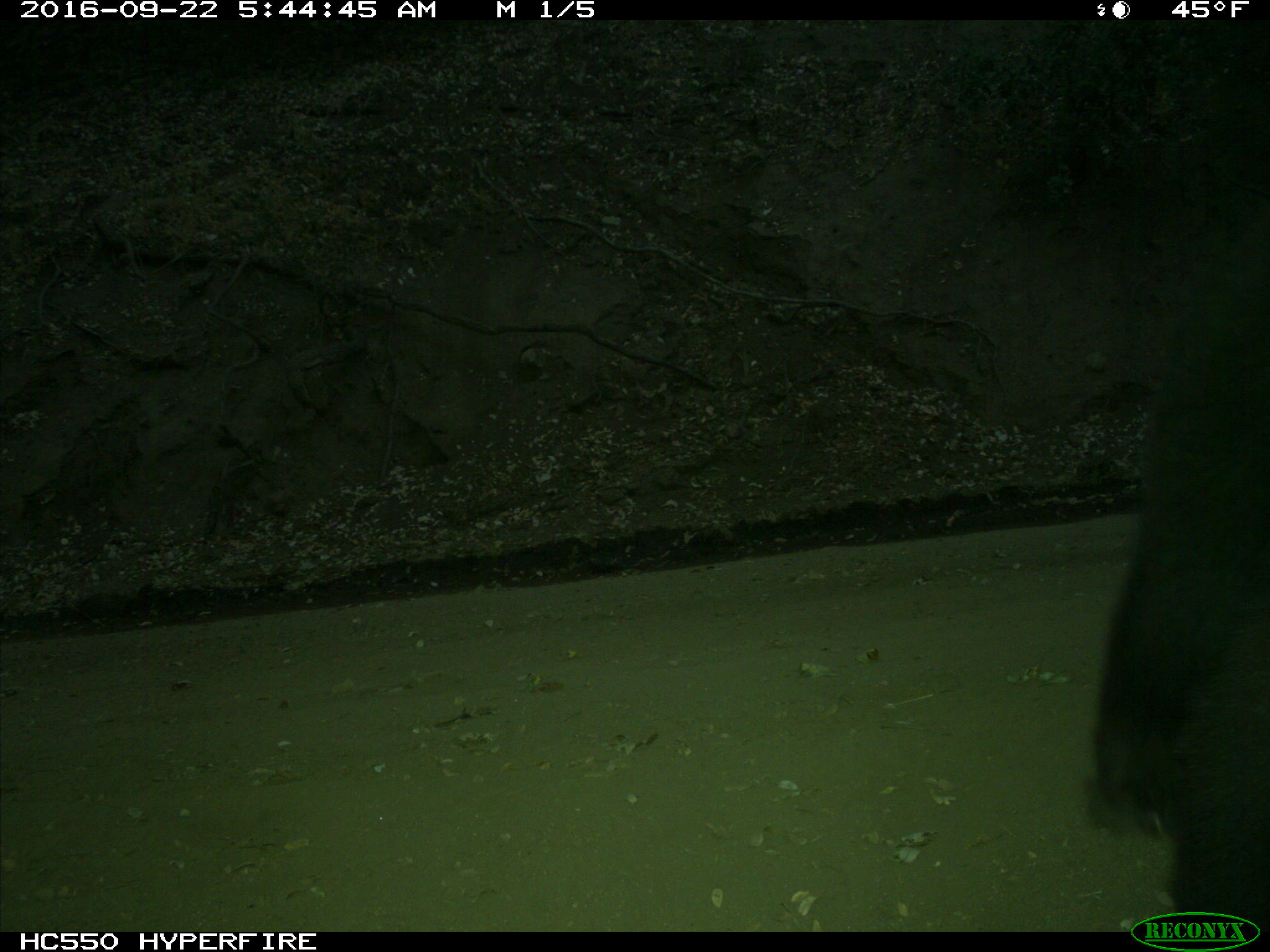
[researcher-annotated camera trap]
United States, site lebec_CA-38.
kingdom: Animalia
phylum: Chordata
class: Mammalia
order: Carnivora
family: Ursidae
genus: Ursus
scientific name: Ursus americanus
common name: american black bear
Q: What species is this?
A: Ursus americanus (american black bear).